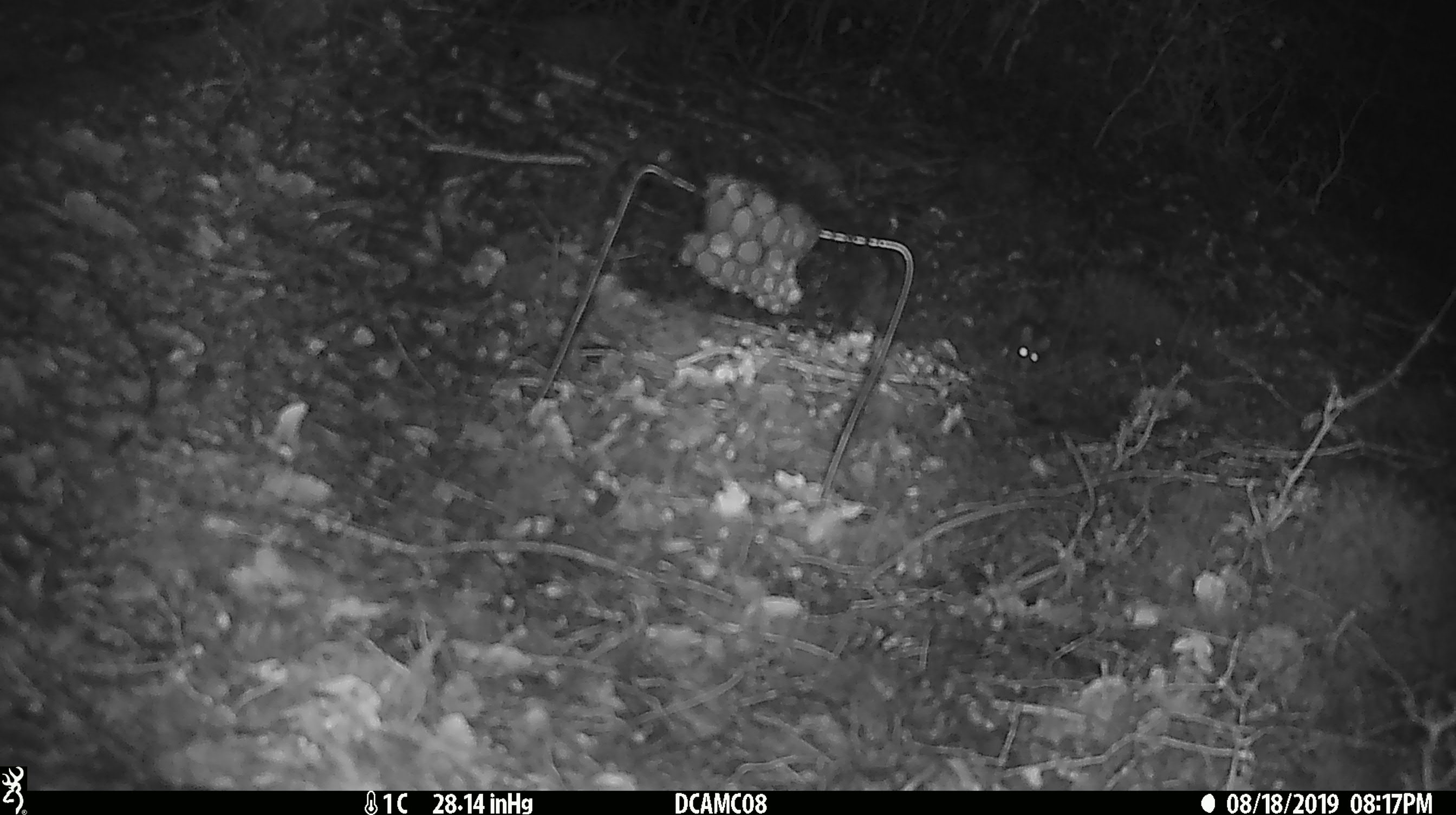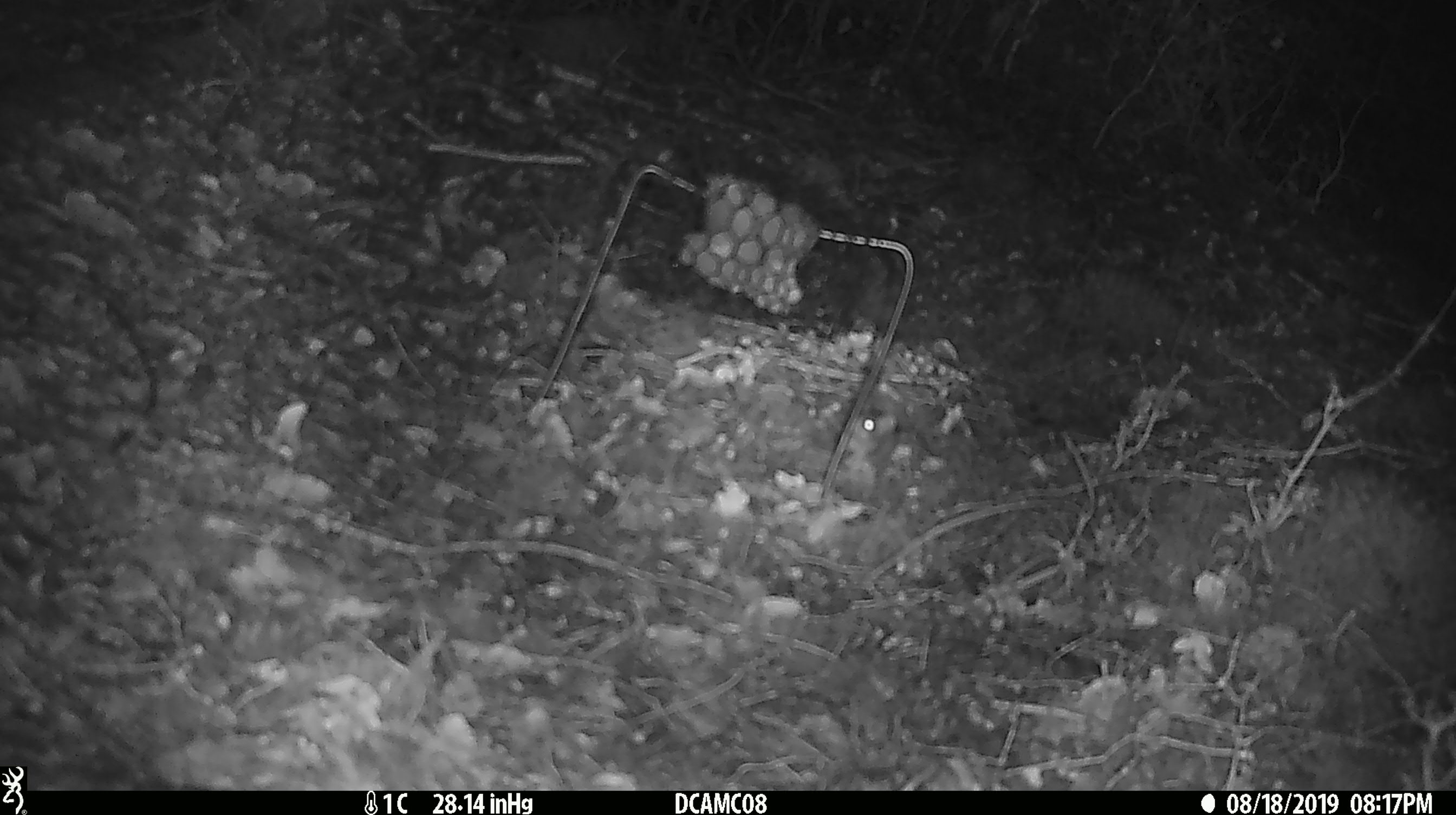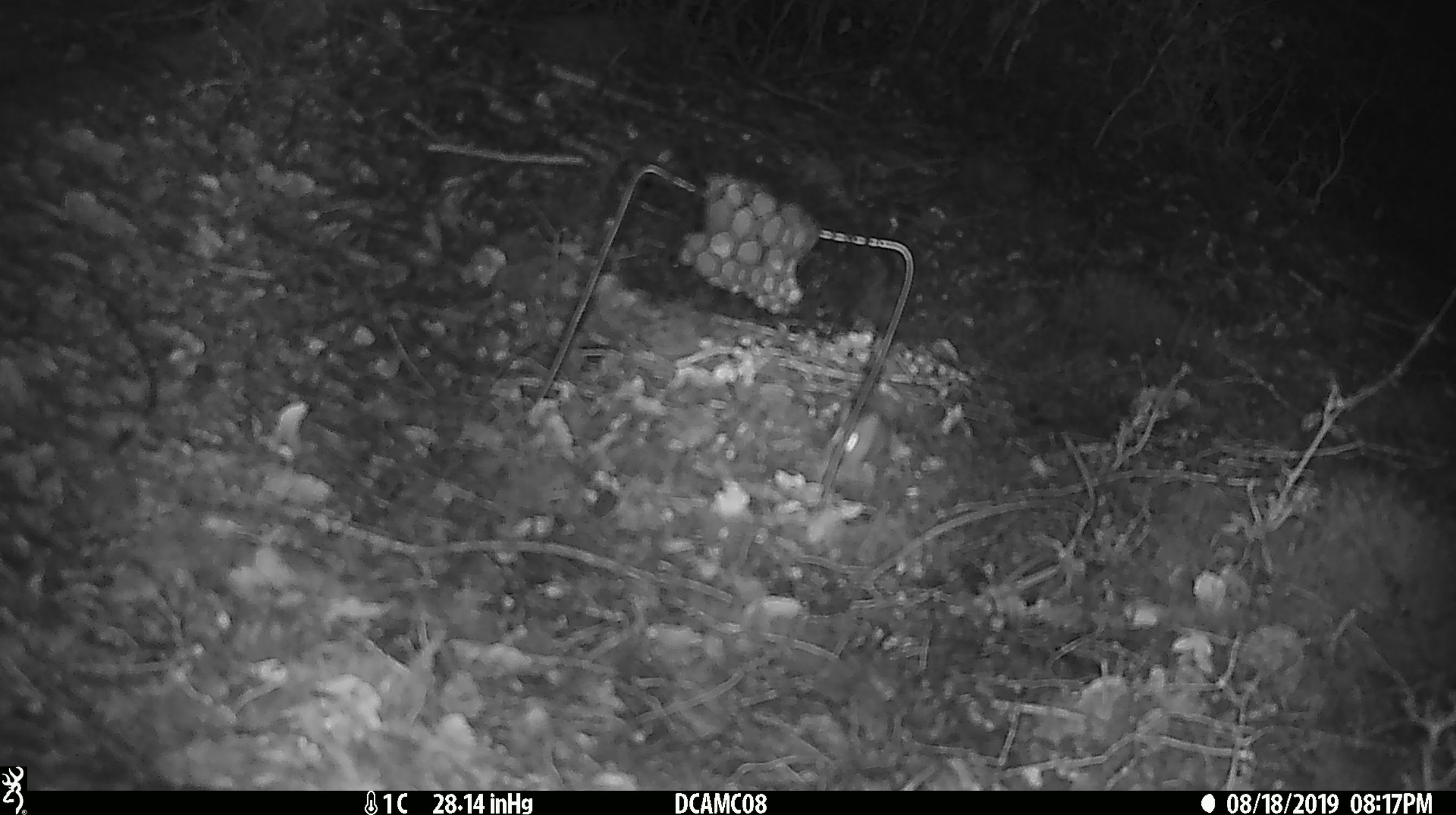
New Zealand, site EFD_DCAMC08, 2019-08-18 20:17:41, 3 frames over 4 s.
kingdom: Animalia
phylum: Chordata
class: Mammalia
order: Rodentia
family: Muridae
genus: Mus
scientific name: Mus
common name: mouse